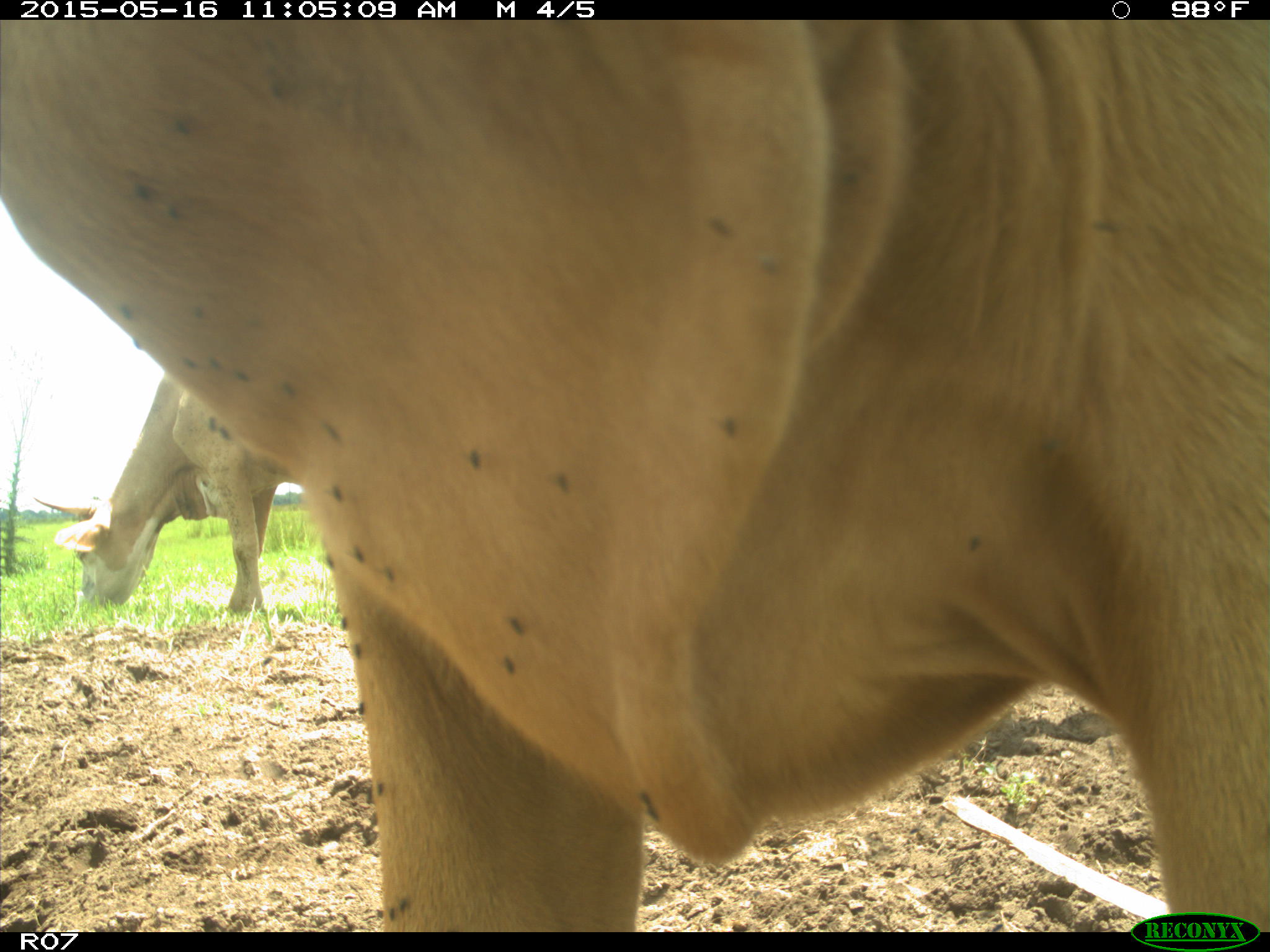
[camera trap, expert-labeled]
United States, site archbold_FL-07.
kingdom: Animalia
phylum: Chordata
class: Mammalia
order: Artiodactyla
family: Bovidae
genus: Bos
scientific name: Bos taurus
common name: domestic cow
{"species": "Bos taurus (domestic cow)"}